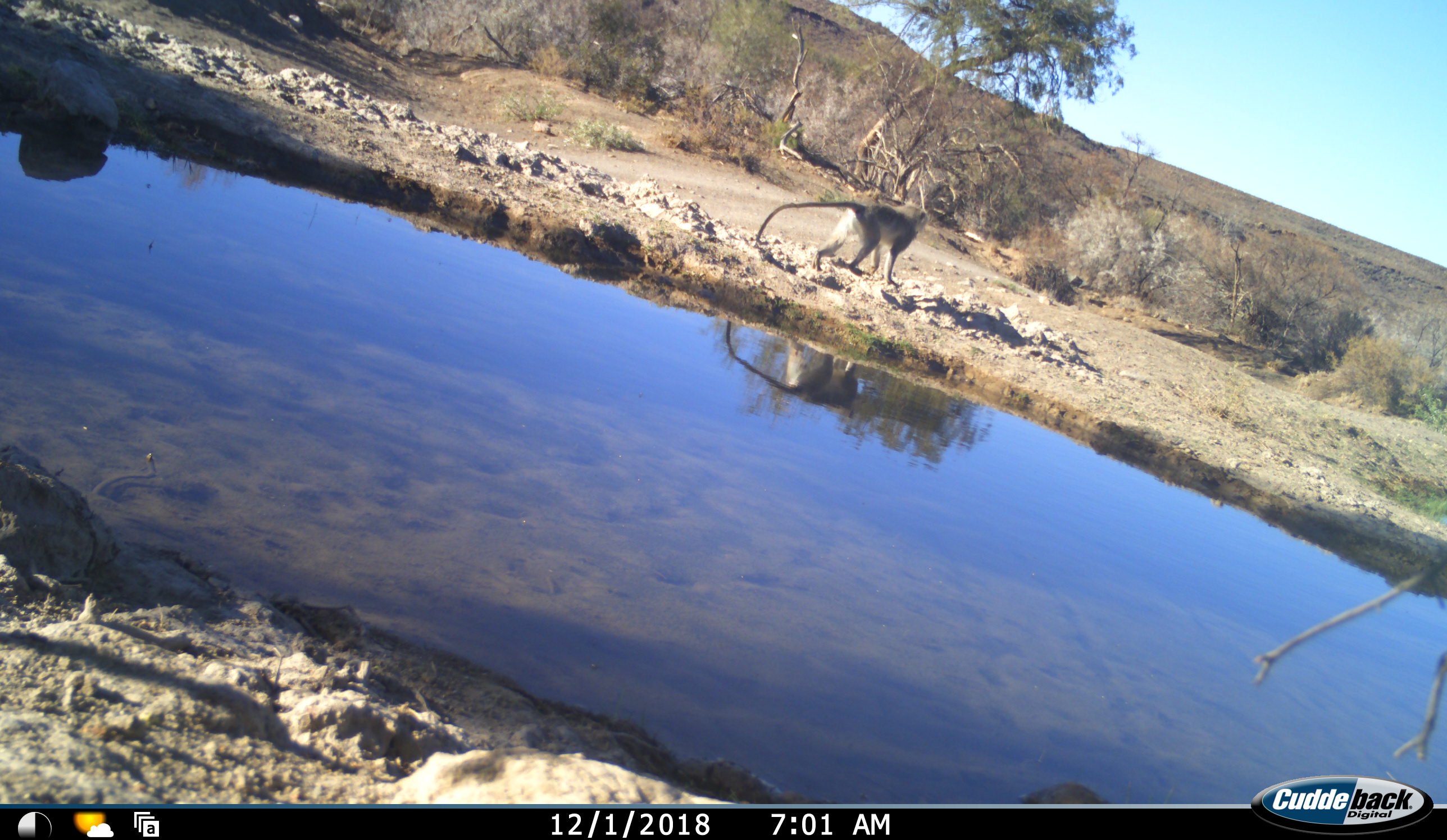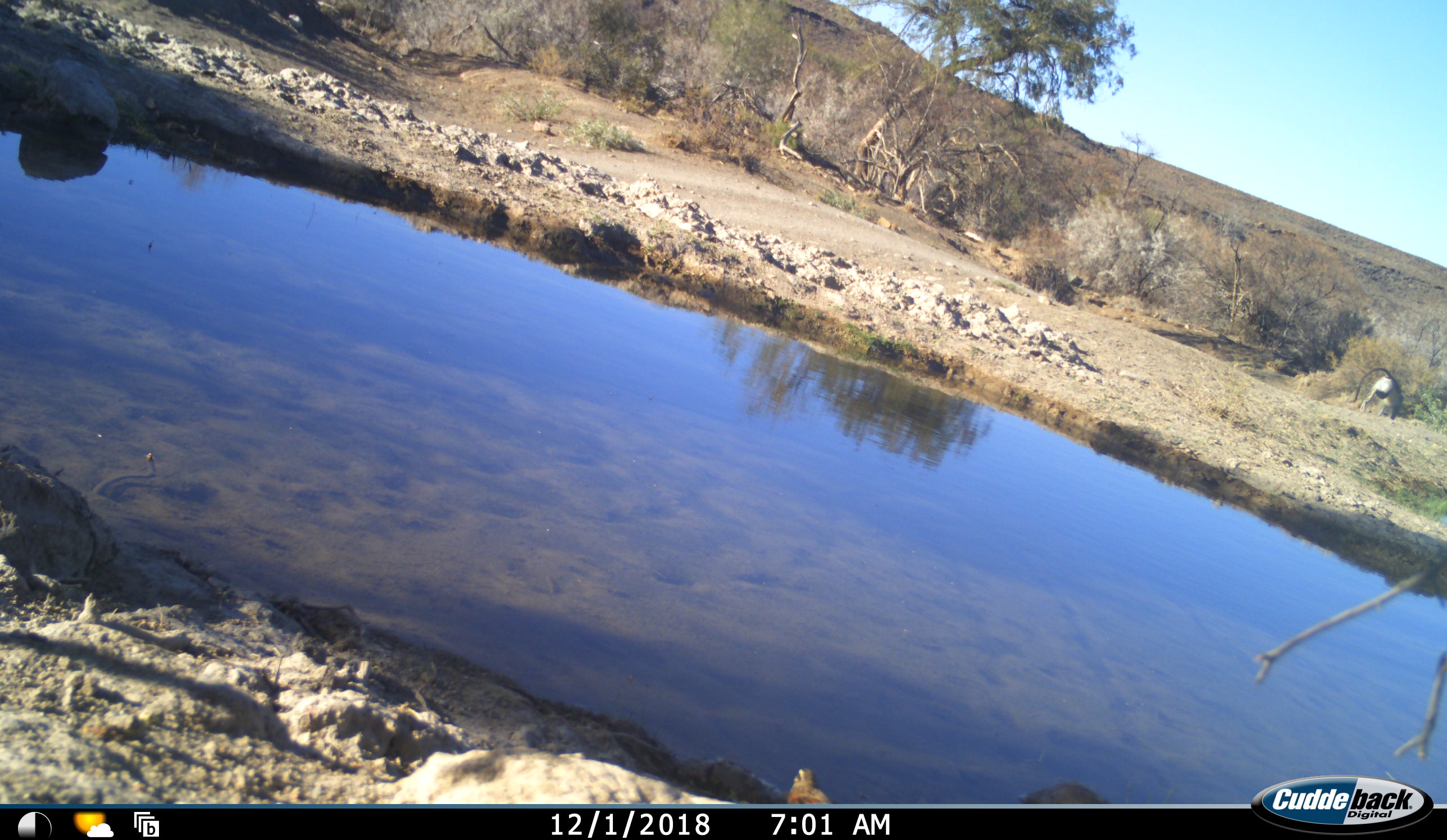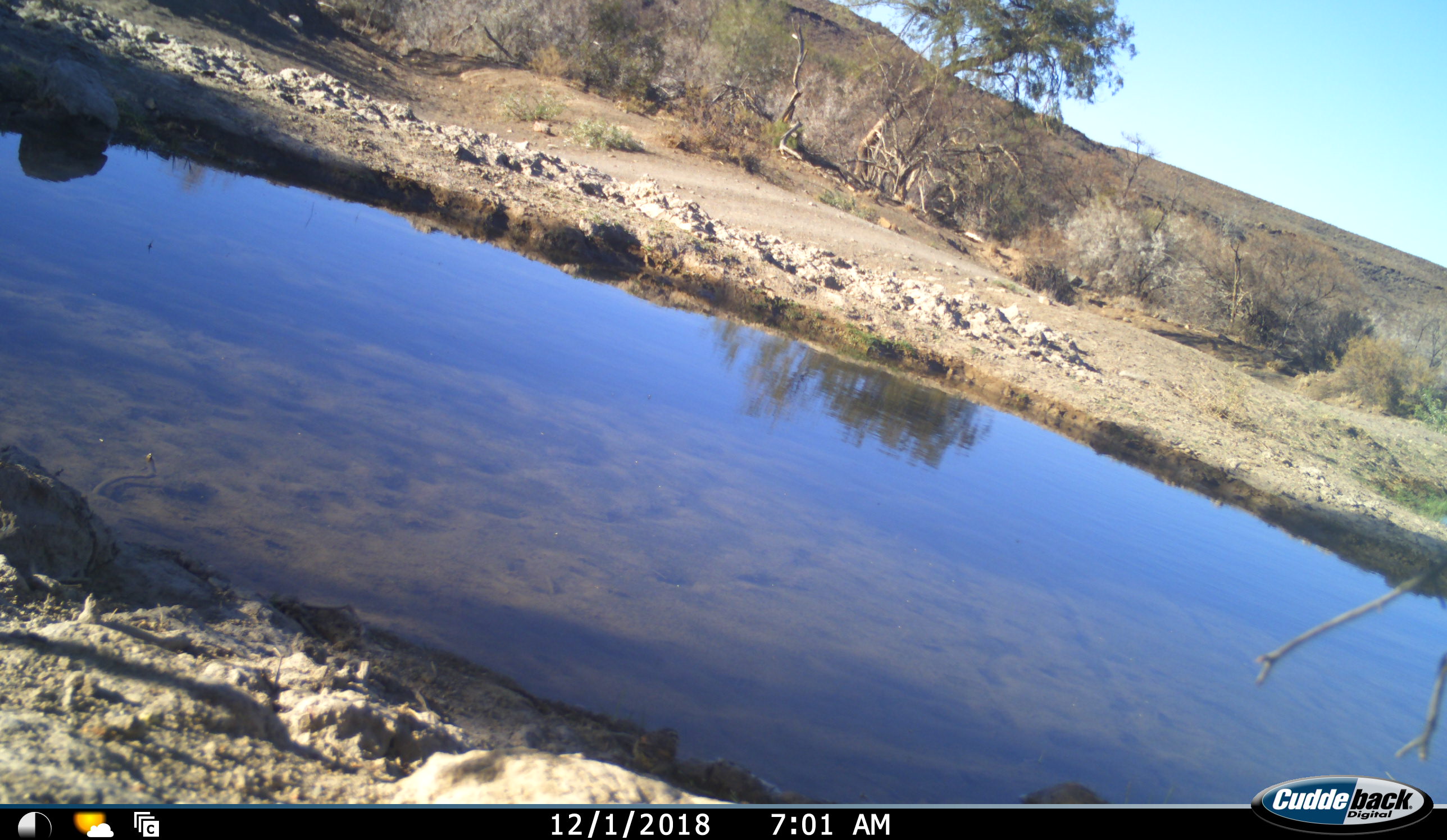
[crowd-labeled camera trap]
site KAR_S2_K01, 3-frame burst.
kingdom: Animalia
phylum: Chordata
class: Mammalia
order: Primates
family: Cercopithecidae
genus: Chlorocebus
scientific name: Chlorocebus pygerythrus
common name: vervet monkey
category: monkeyvervet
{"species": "monkeyvervet (vervet monkey) (Chlorocebus pygerythrus)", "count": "1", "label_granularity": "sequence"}